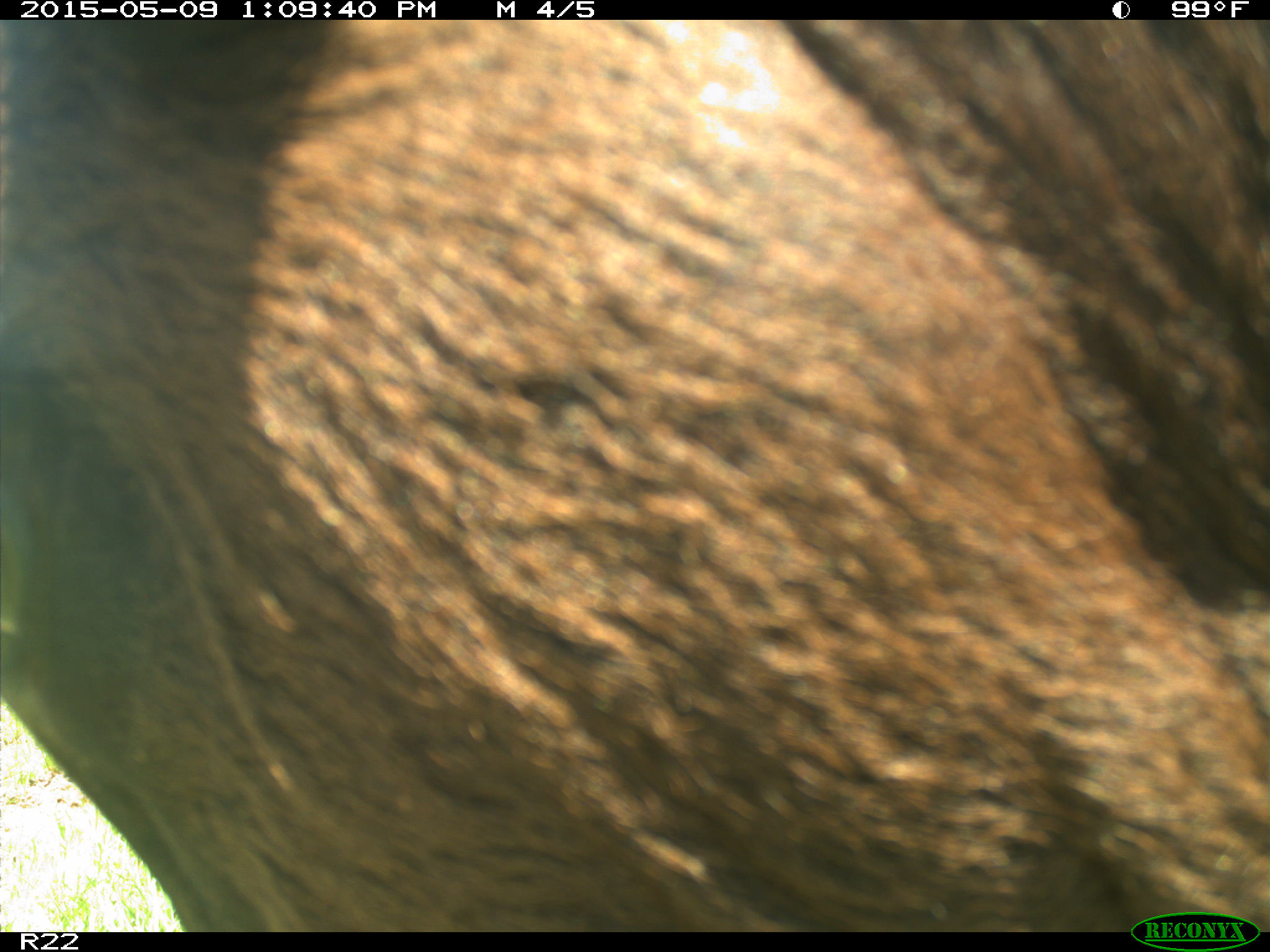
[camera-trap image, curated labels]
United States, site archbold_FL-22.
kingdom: Animalia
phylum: Chordata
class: Mammalia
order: Artiodactyla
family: Bovidae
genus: Bos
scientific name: Bos taurus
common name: domestic cow